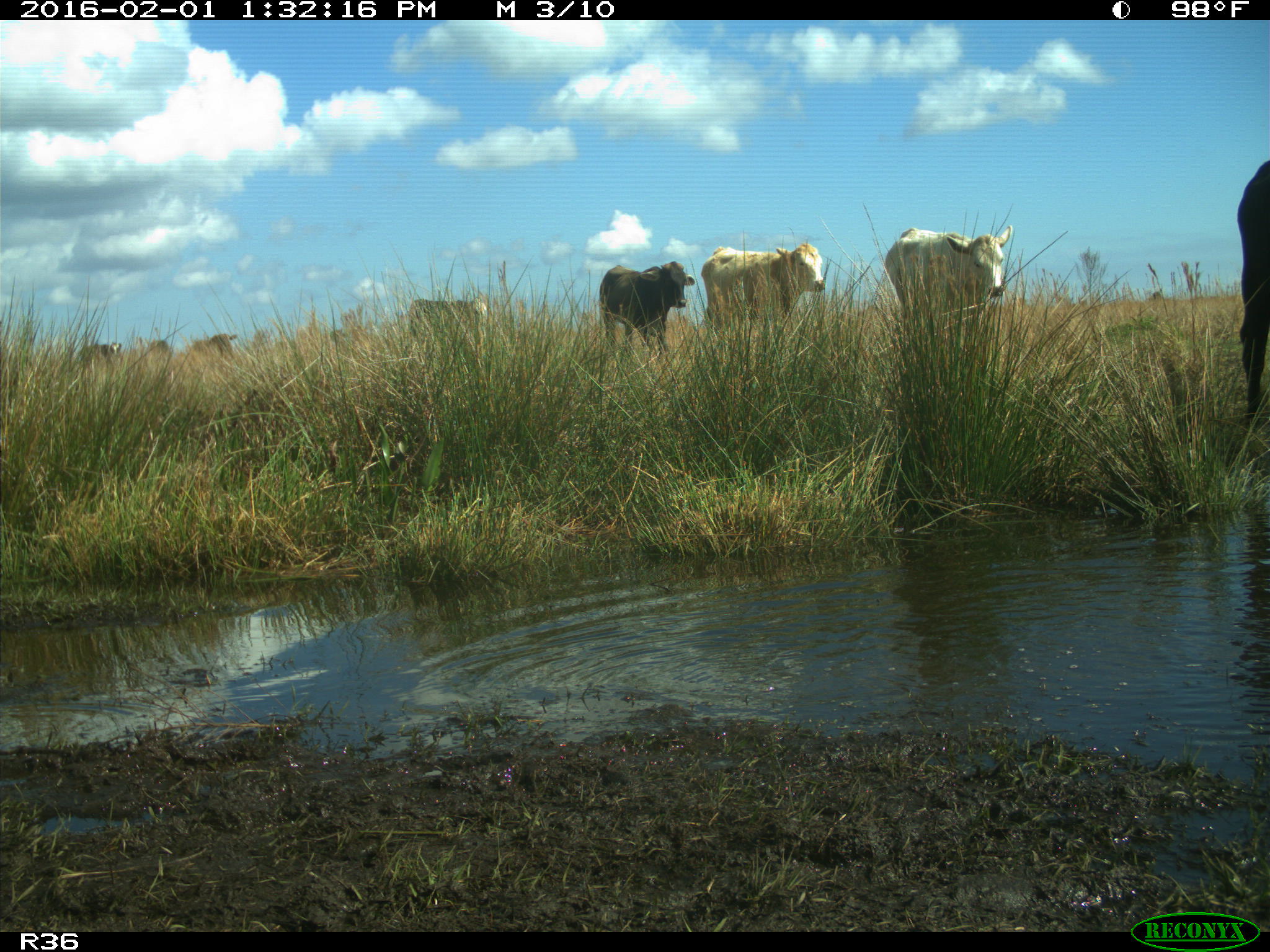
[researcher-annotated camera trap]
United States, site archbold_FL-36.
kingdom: Animalia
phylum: Chordata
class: Mammalia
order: Artiodactyla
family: Bovidae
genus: Bos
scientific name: Bos taurus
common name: domestic cow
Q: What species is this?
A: Bos taurus (domestic cow).